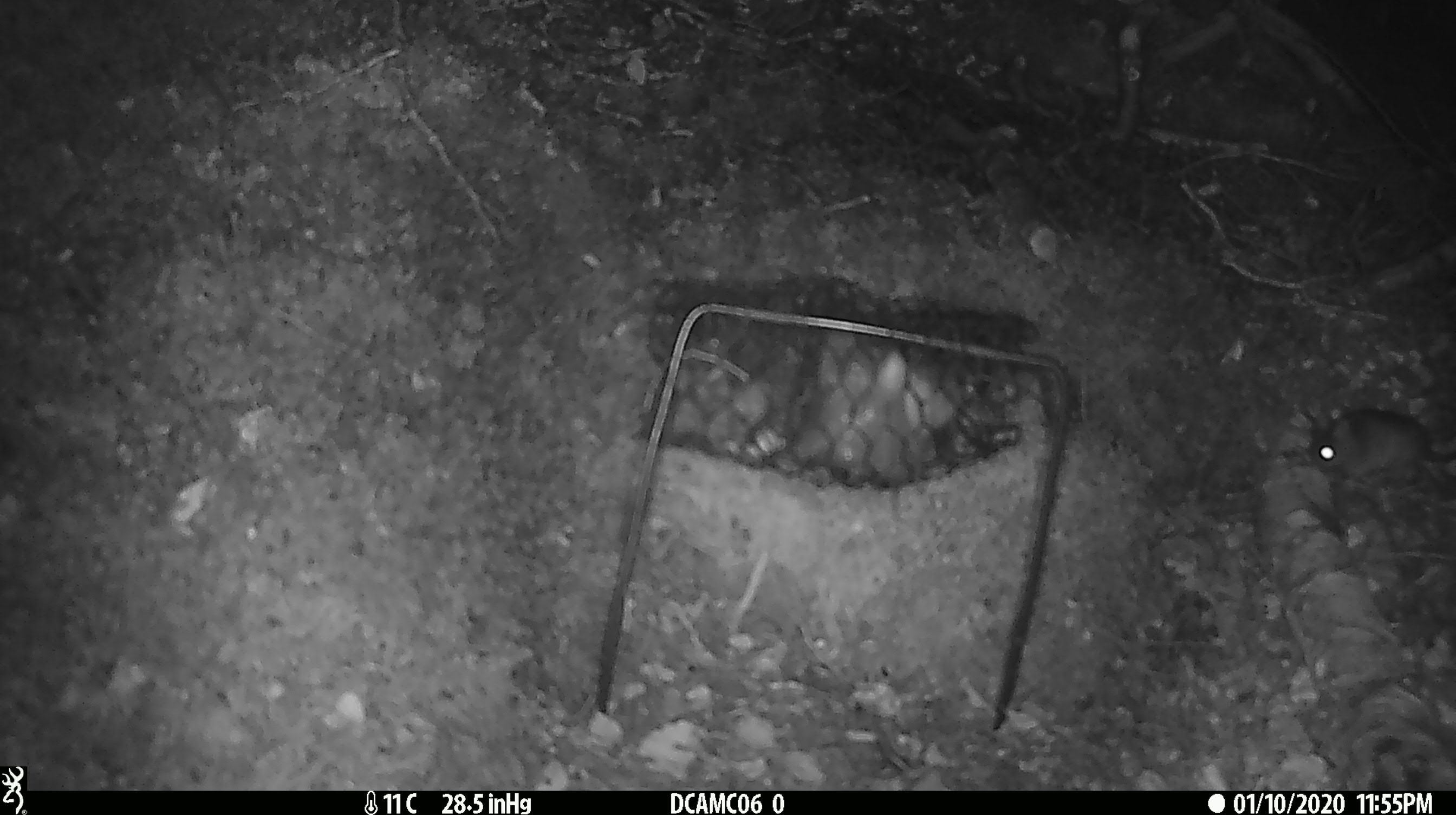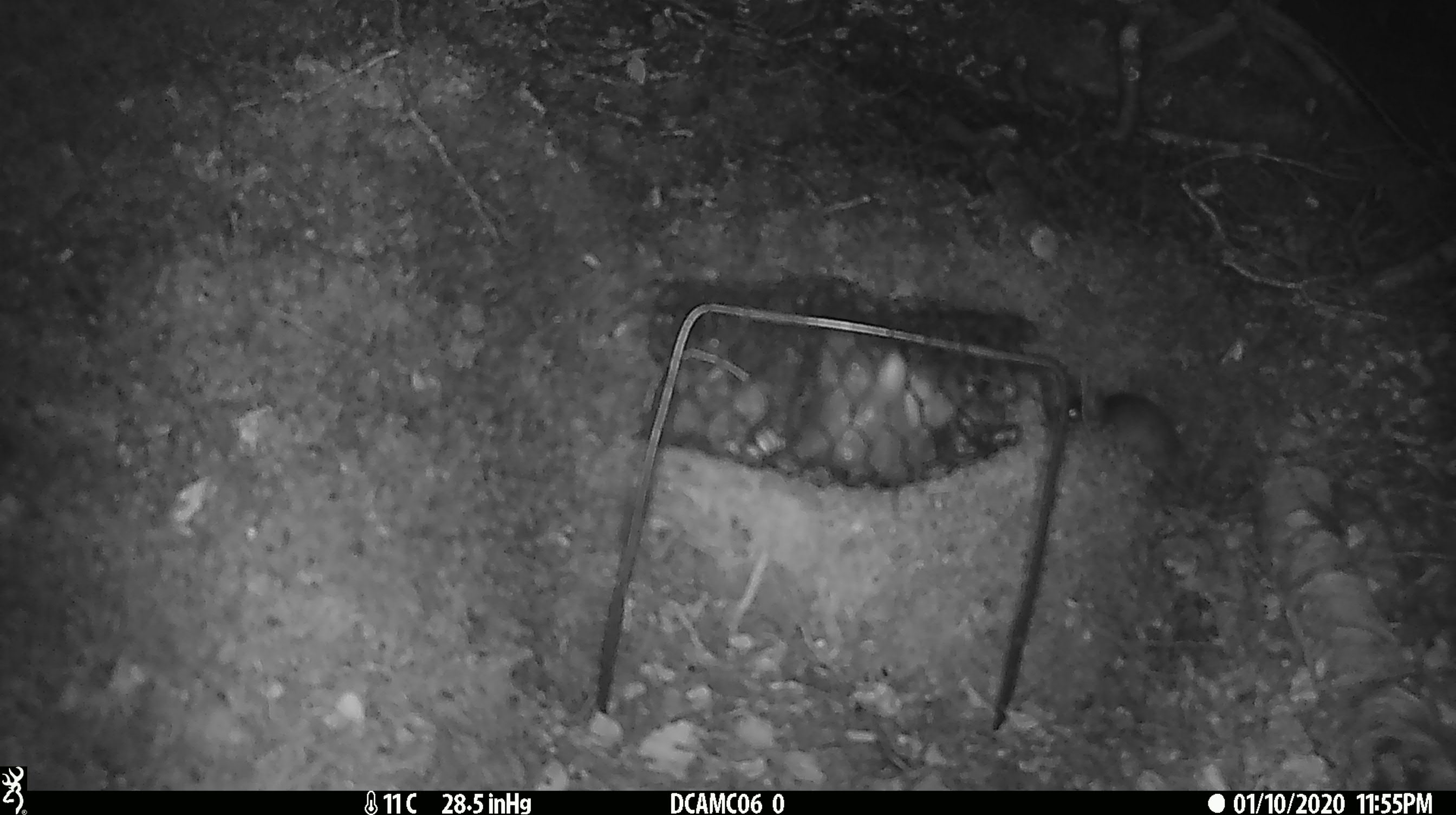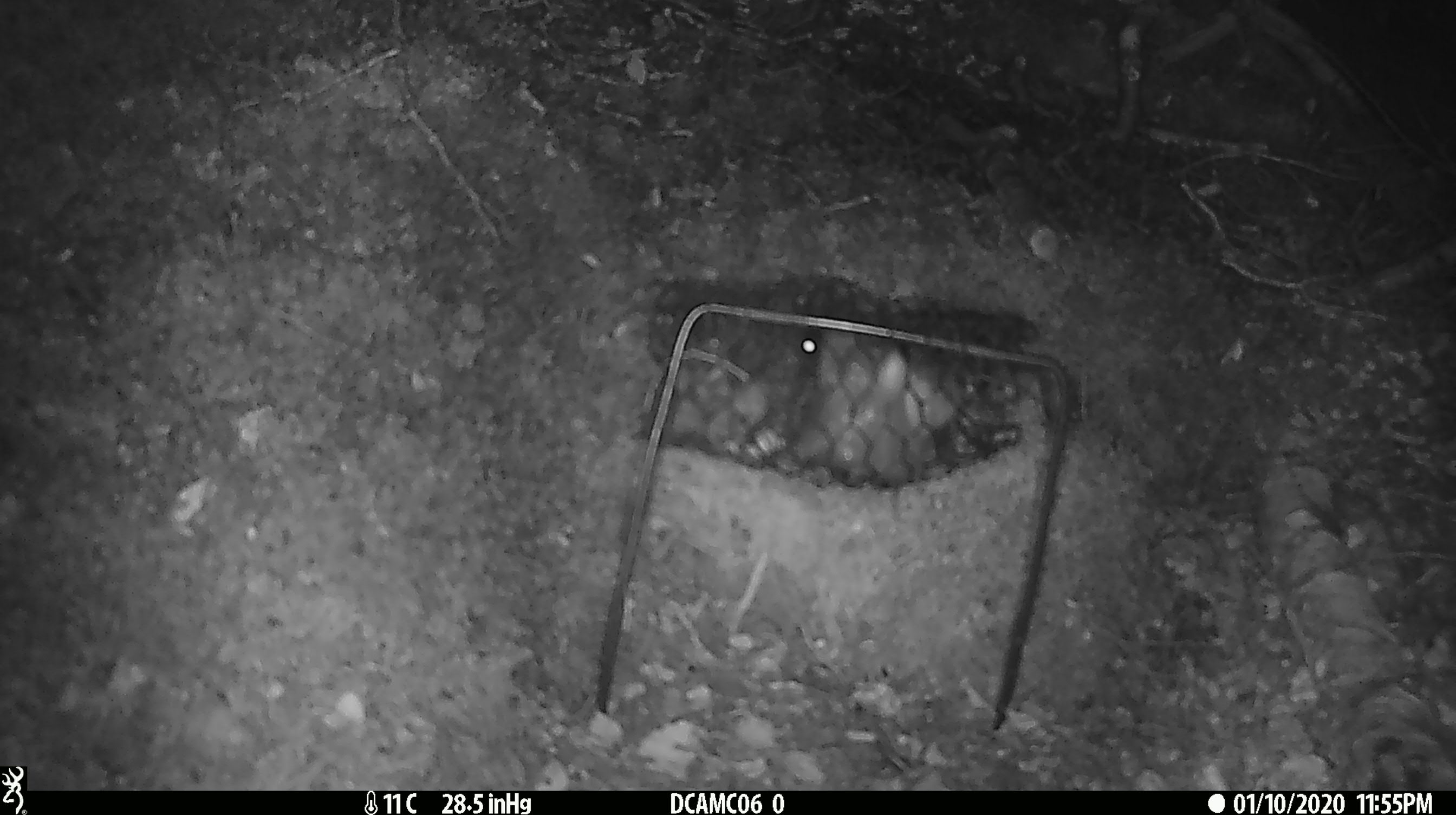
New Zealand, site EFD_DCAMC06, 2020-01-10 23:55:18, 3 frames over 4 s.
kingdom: Animalia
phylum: Chordata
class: Mammalia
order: Rodentia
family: Muridae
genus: Mus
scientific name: Mus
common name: mouse